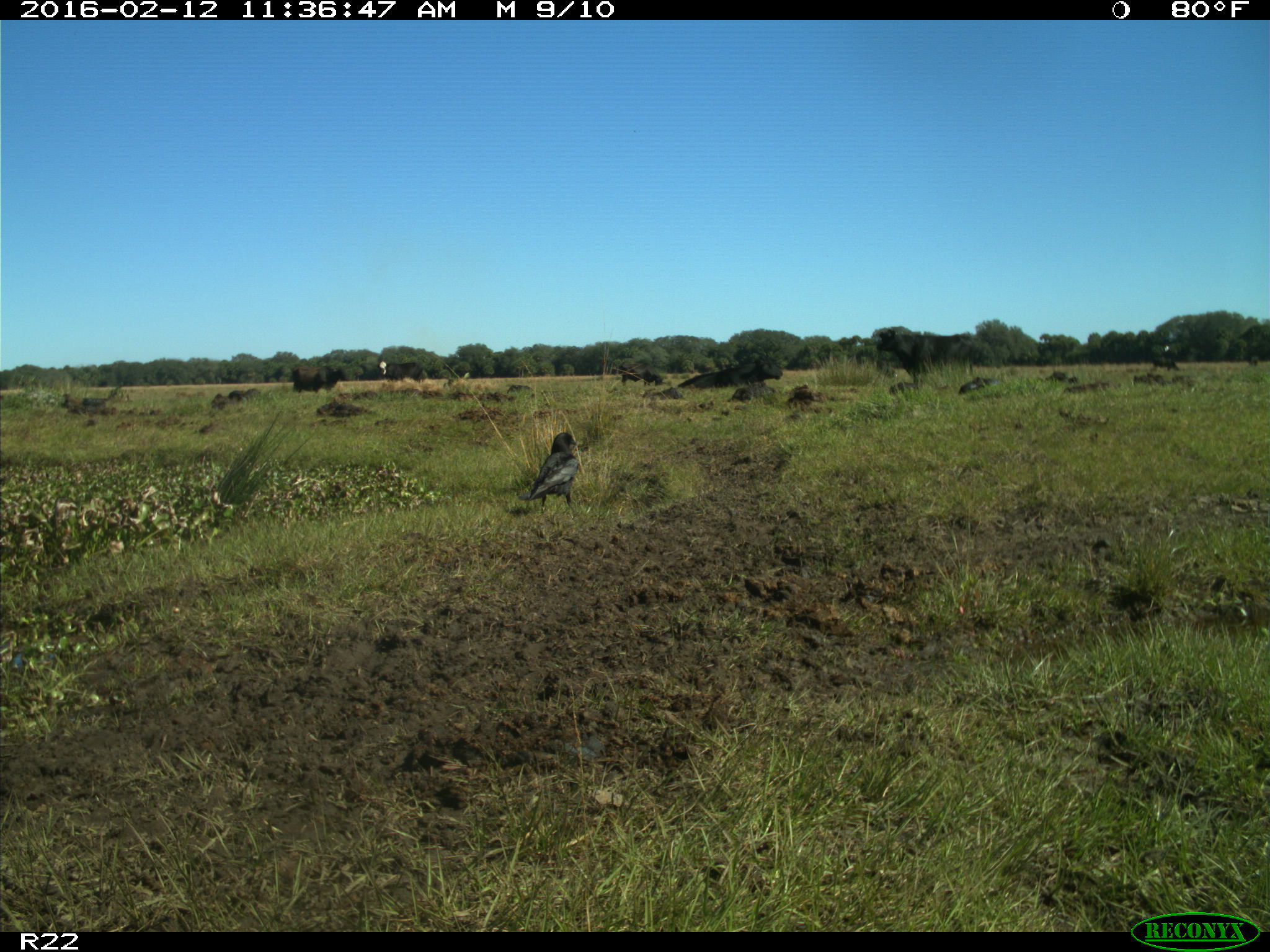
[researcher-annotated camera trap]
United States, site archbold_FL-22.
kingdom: Animalia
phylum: Chordata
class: Mammalia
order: Artiodactyla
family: Bovidae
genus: Bos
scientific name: Bos taurus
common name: domestic cow